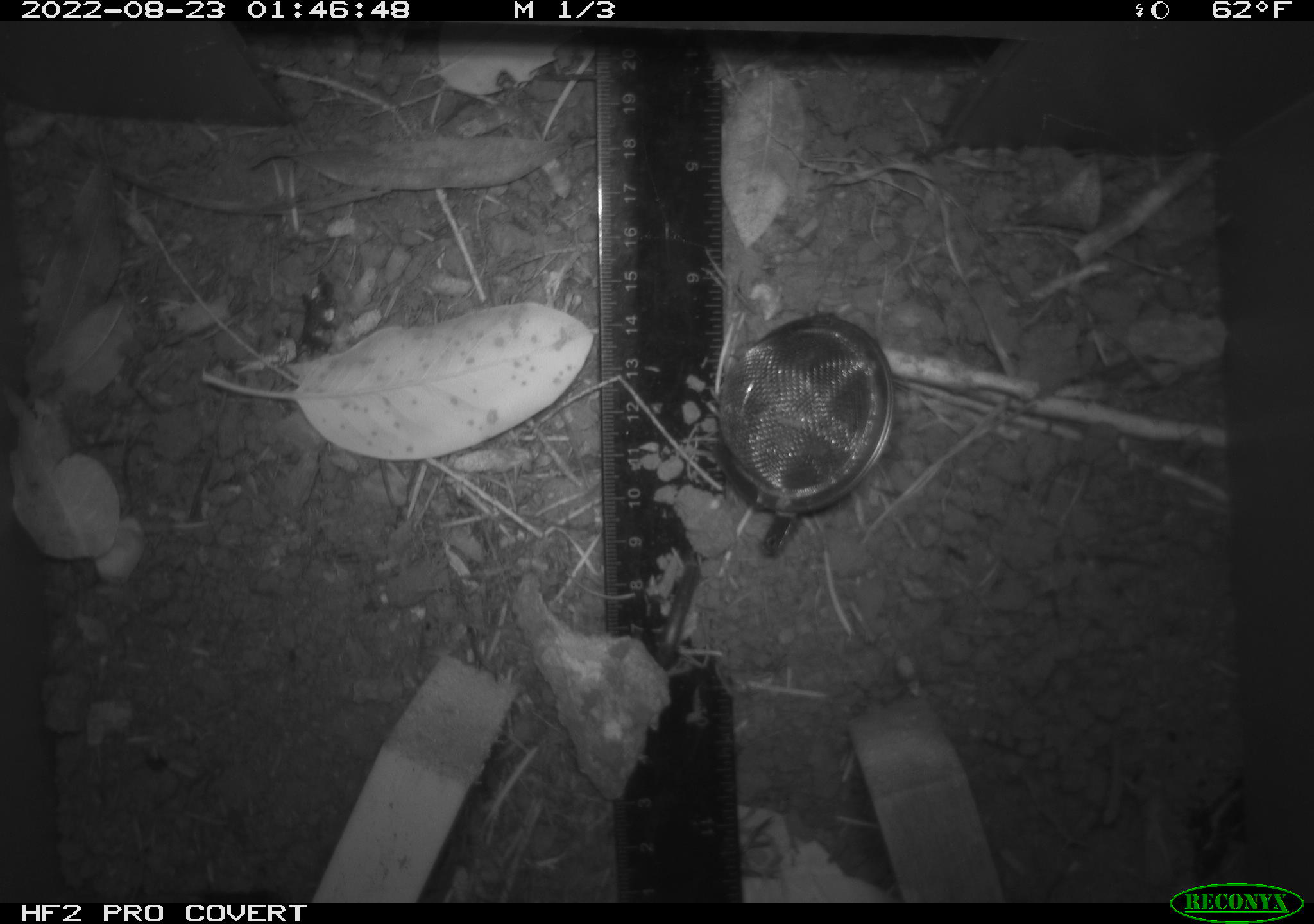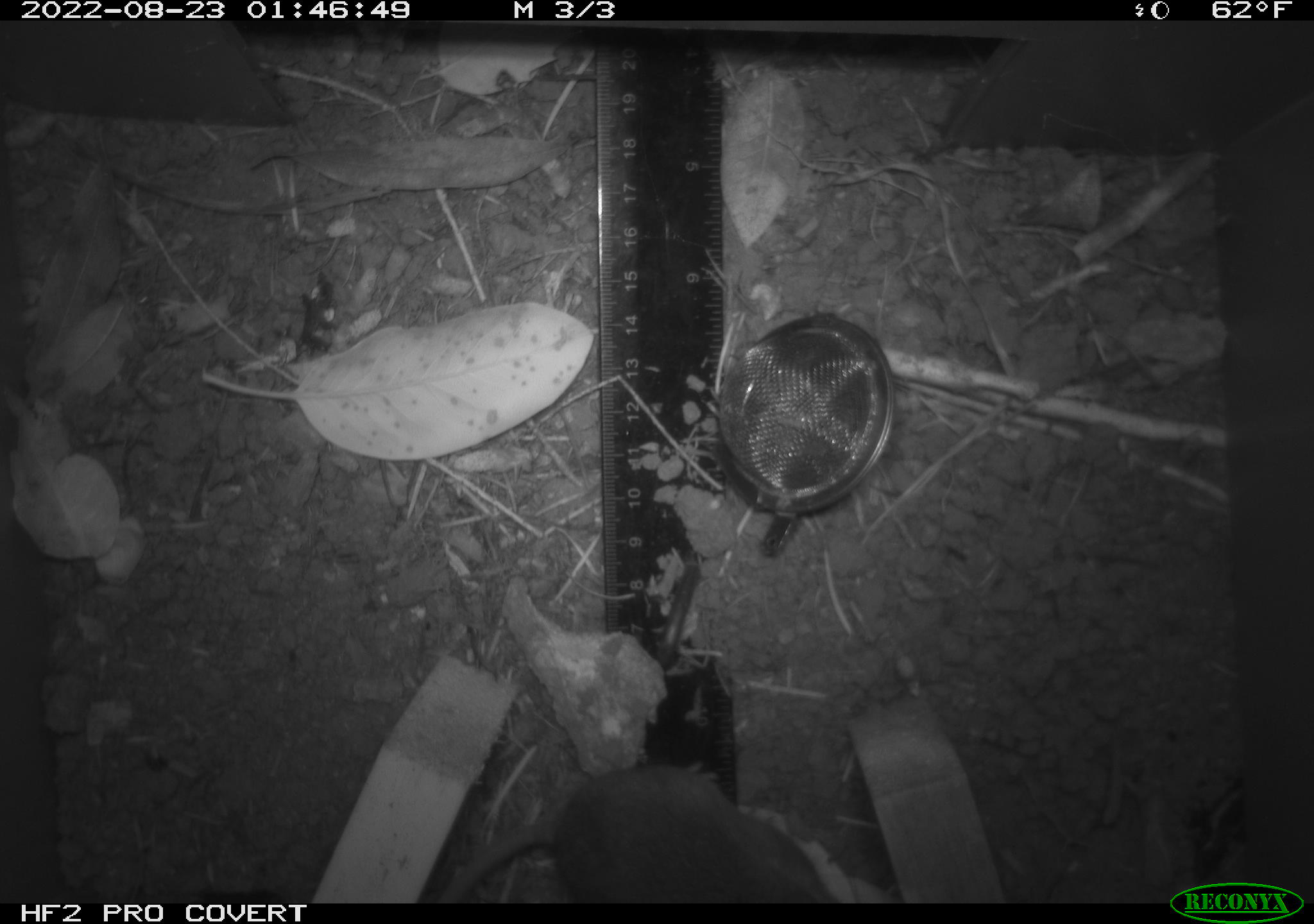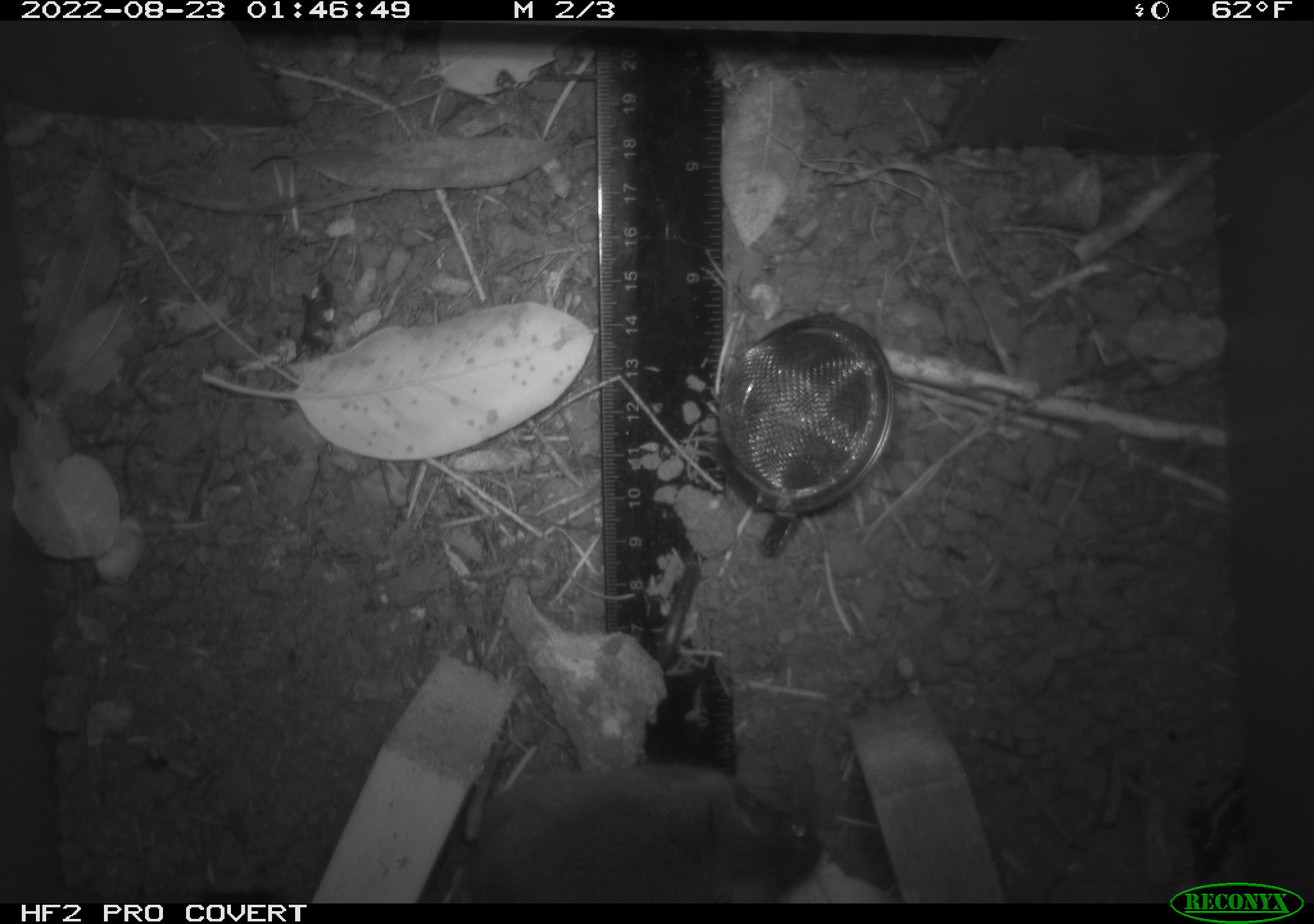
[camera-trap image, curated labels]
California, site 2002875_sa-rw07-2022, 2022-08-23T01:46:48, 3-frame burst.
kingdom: Animalia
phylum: Chordata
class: Mammalia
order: Rodentia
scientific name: Rodentia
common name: mouse species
Mouse species (Rodentia).